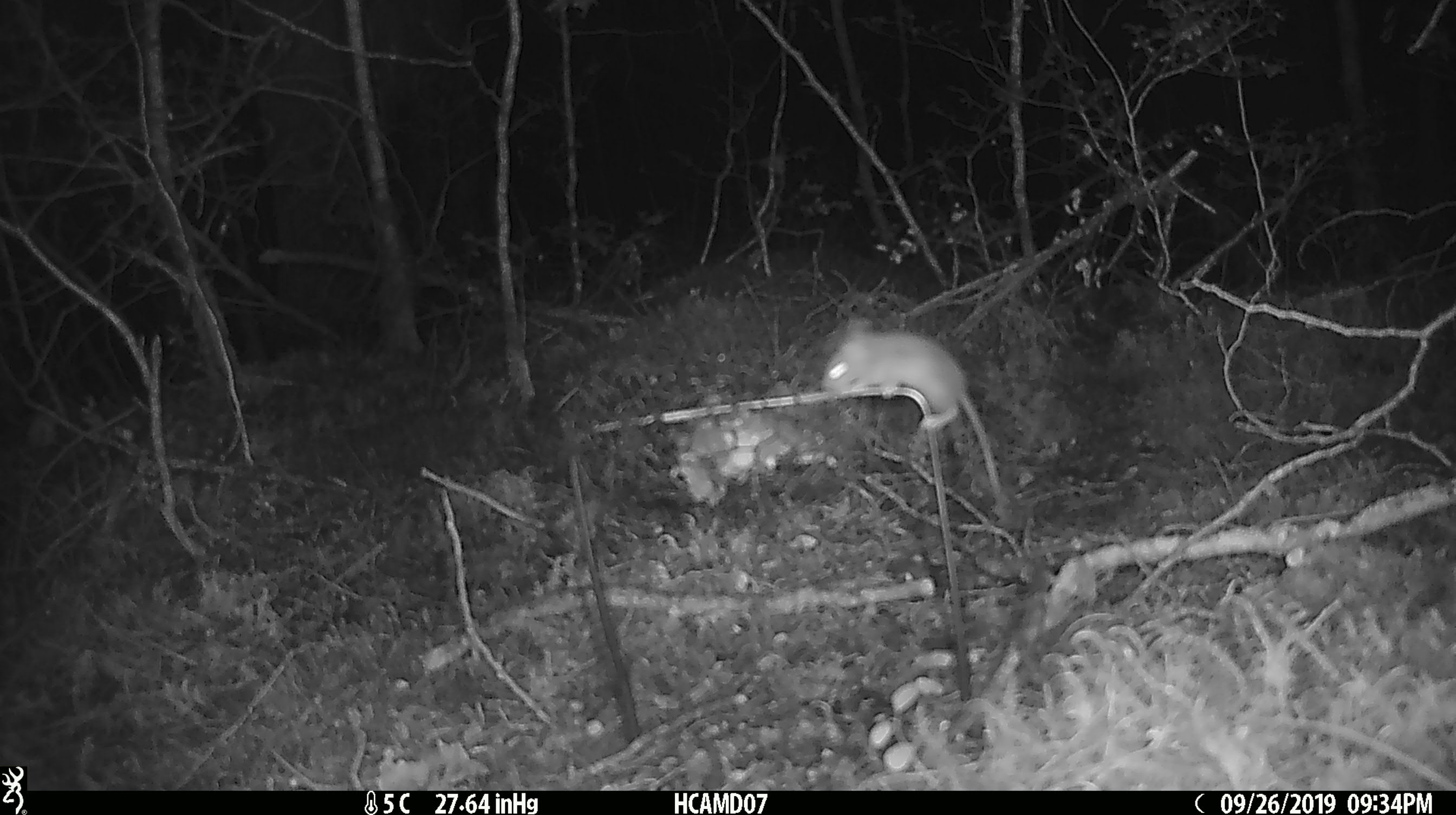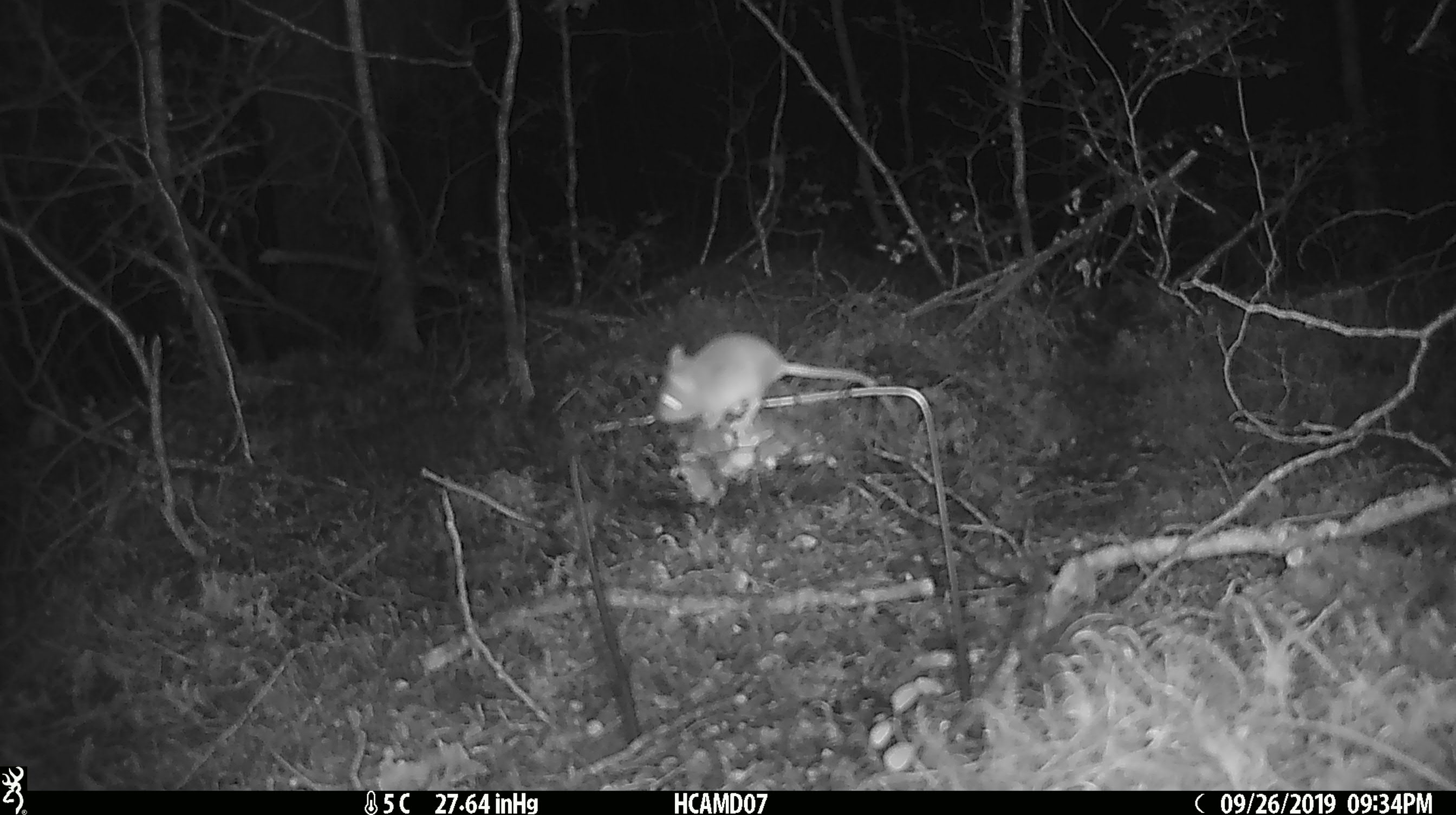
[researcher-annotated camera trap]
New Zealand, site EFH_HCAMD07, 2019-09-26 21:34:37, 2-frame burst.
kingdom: Animalia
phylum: Chordata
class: Mammalia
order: Rodentia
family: Muridae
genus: Mus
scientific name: Mus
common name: mouse